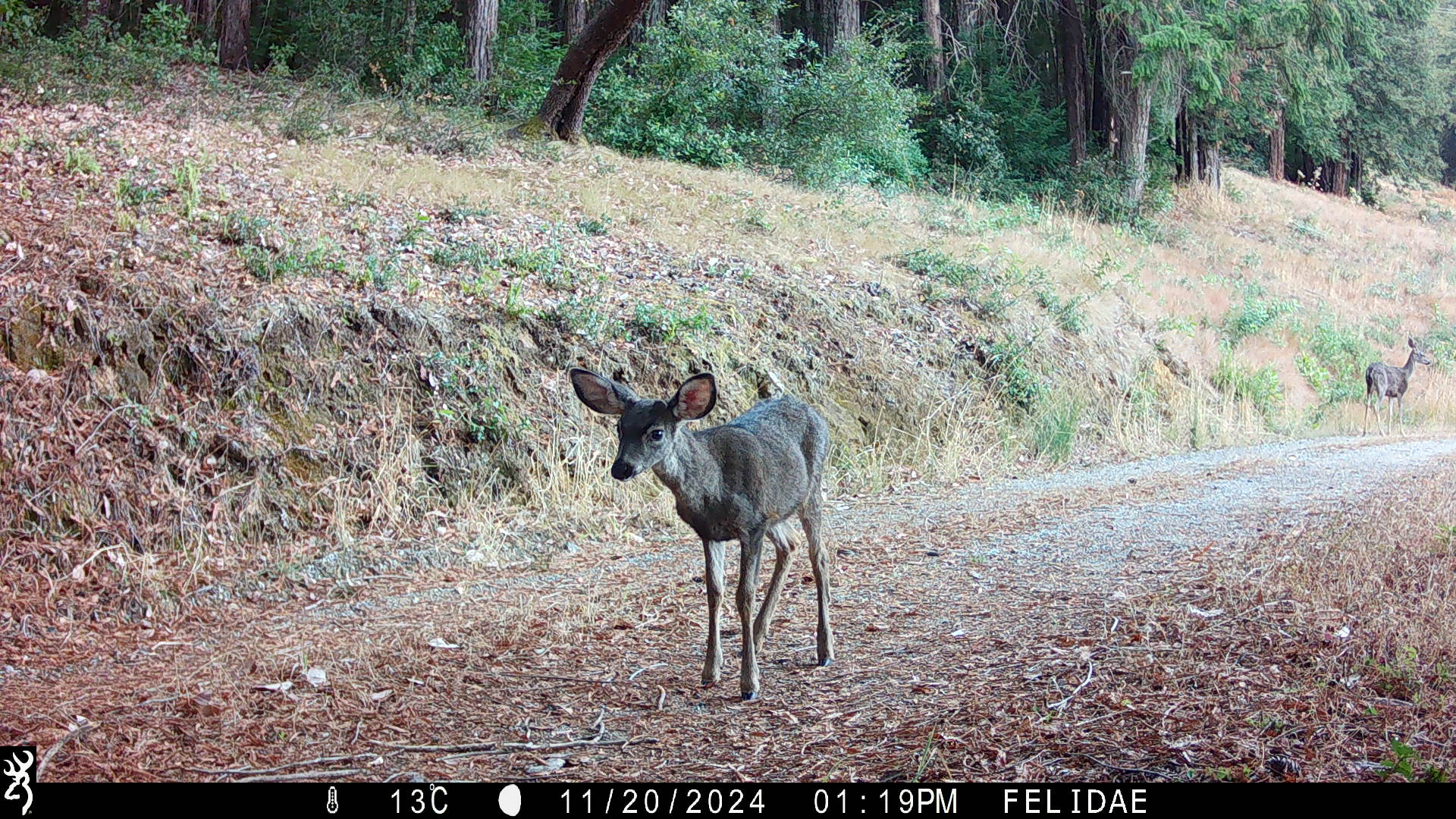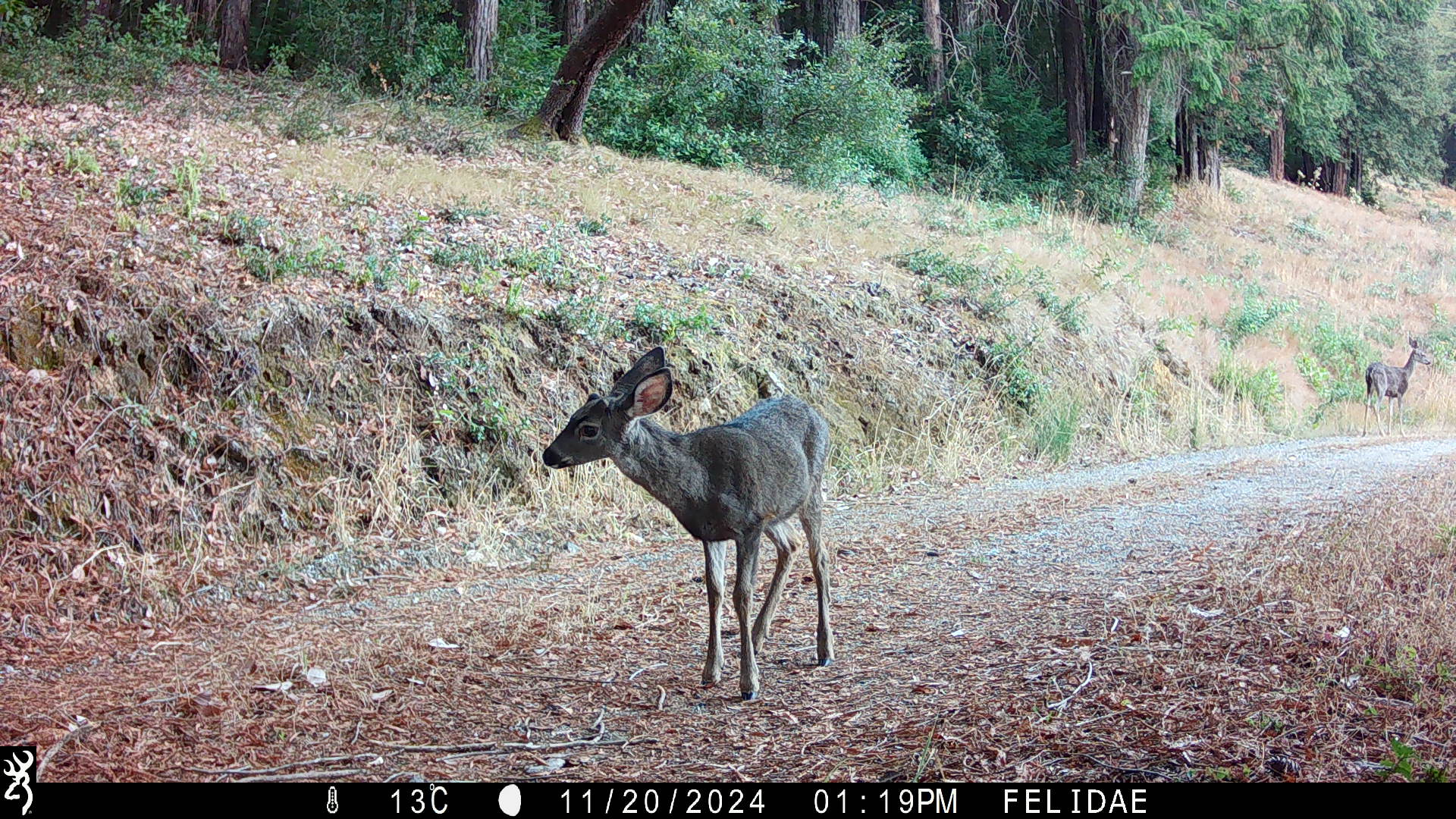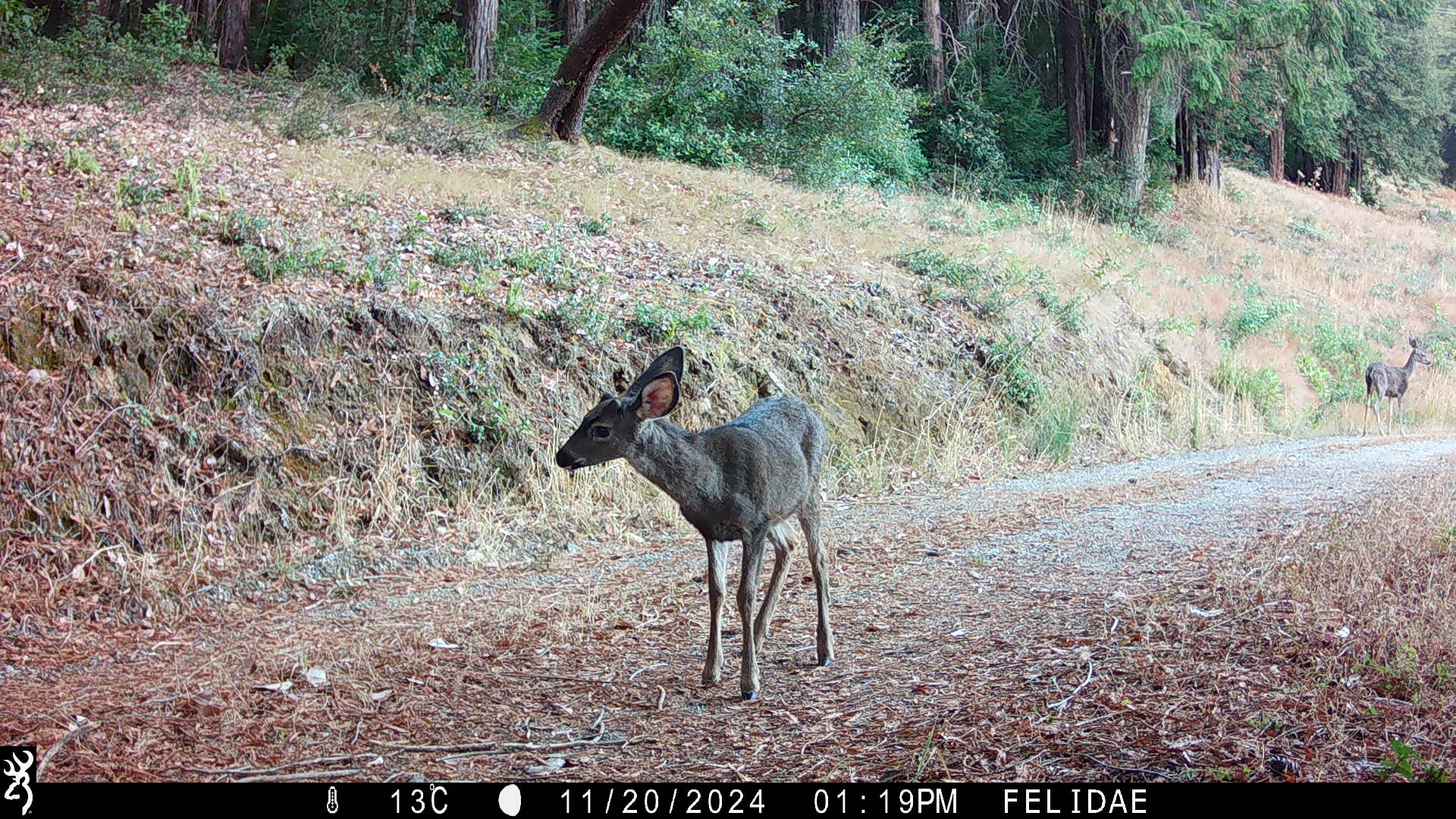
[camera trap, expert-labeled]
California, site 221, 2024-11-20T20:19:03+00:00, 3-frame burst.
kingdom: Animalia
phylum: Chordata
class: Mammalia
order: Artiodactyla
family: Cervidae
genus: Odocoileus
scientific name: Odocoileus hemionus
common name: mule deer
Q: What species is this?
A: Mule deer (Odocoileus hemionus).